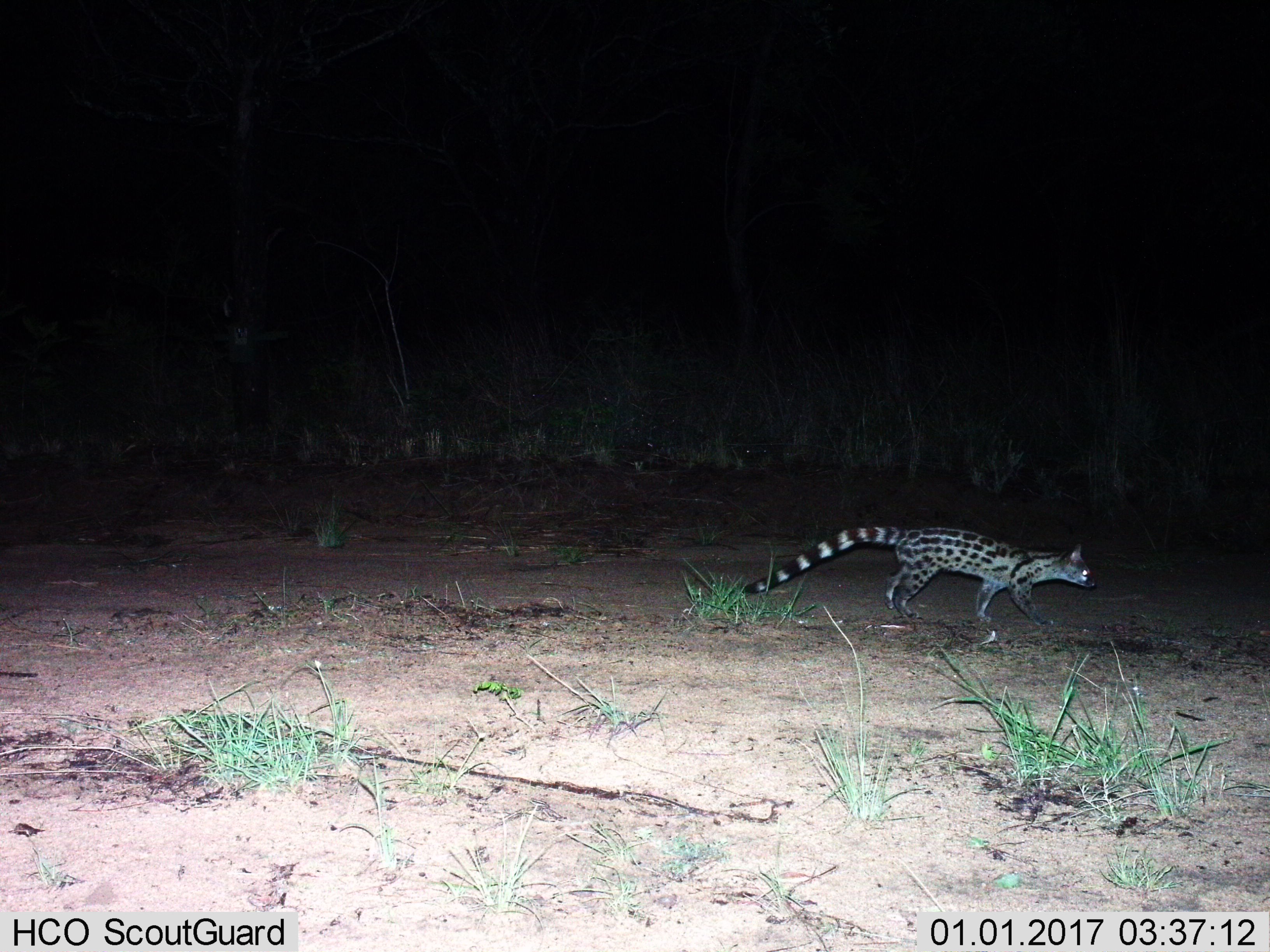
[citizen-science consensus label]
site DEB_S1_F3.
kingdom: Animalia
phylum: Chordata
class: Mammalia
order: Carnivora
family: Viverridae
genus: Genetta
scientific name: Genetta genetta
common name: small-spotted genet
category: genetcommonsmallspotted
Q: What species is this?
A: Genetcommonsmallspotted (small-spotted genet) (Genetta genetta).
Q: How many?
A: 1.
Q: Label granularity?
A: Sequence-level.